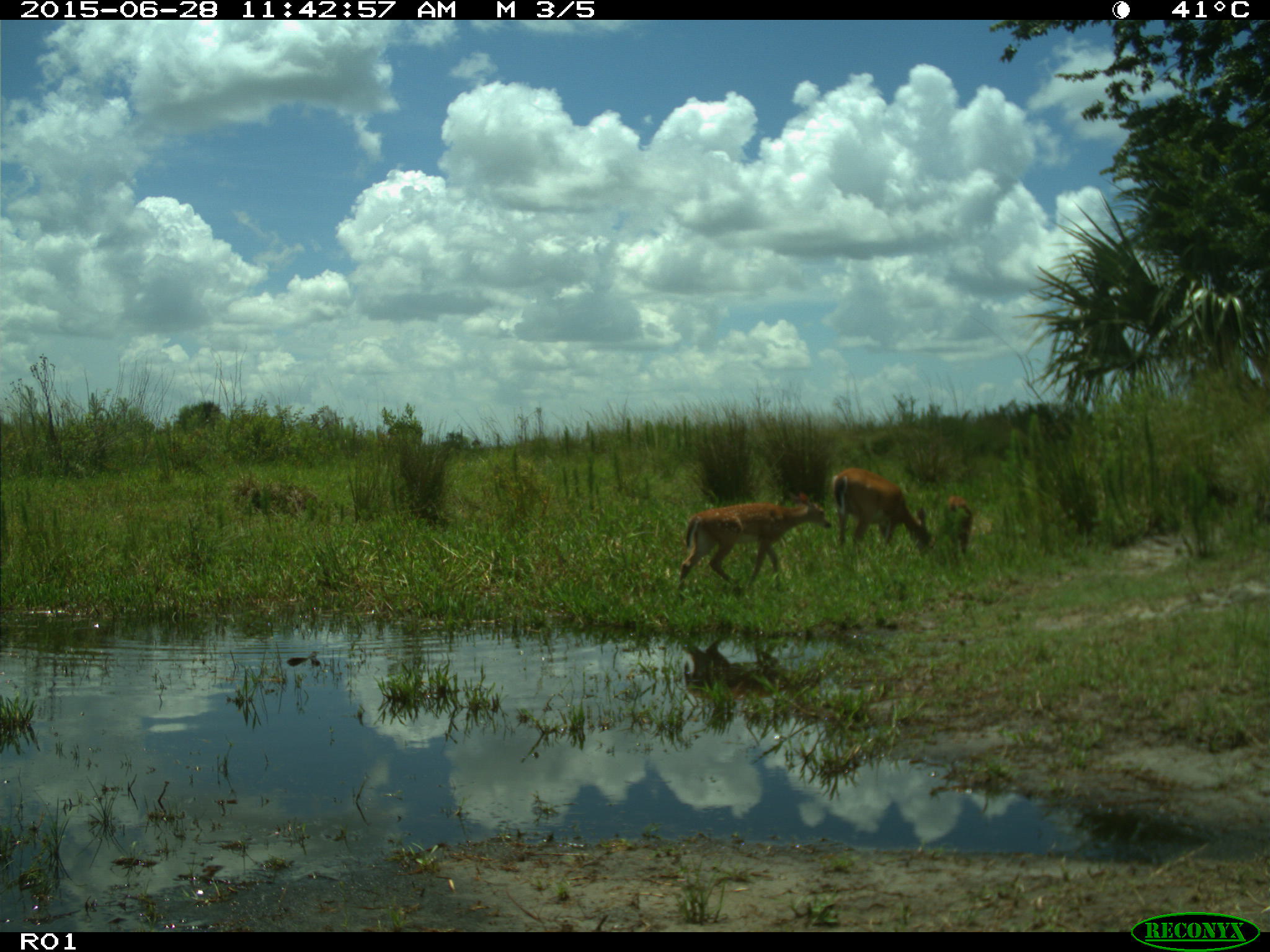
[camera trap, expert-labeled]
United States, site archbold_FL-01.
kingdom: Animalia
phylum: Chordata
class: Mammalia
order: Artiodactyla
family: Cervidae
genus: Odocoileus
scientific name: Odocoileus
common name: deer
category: unidentified deer